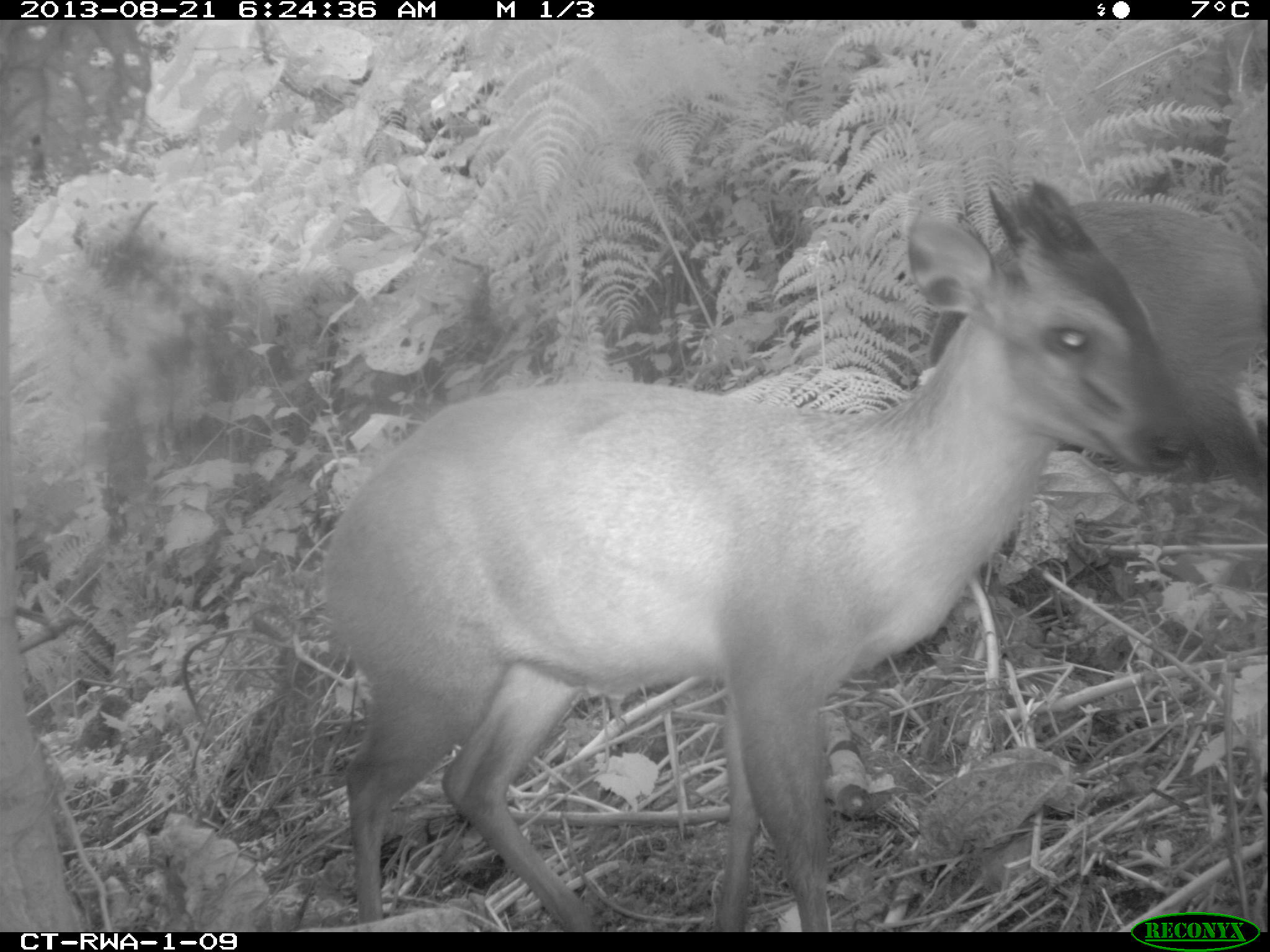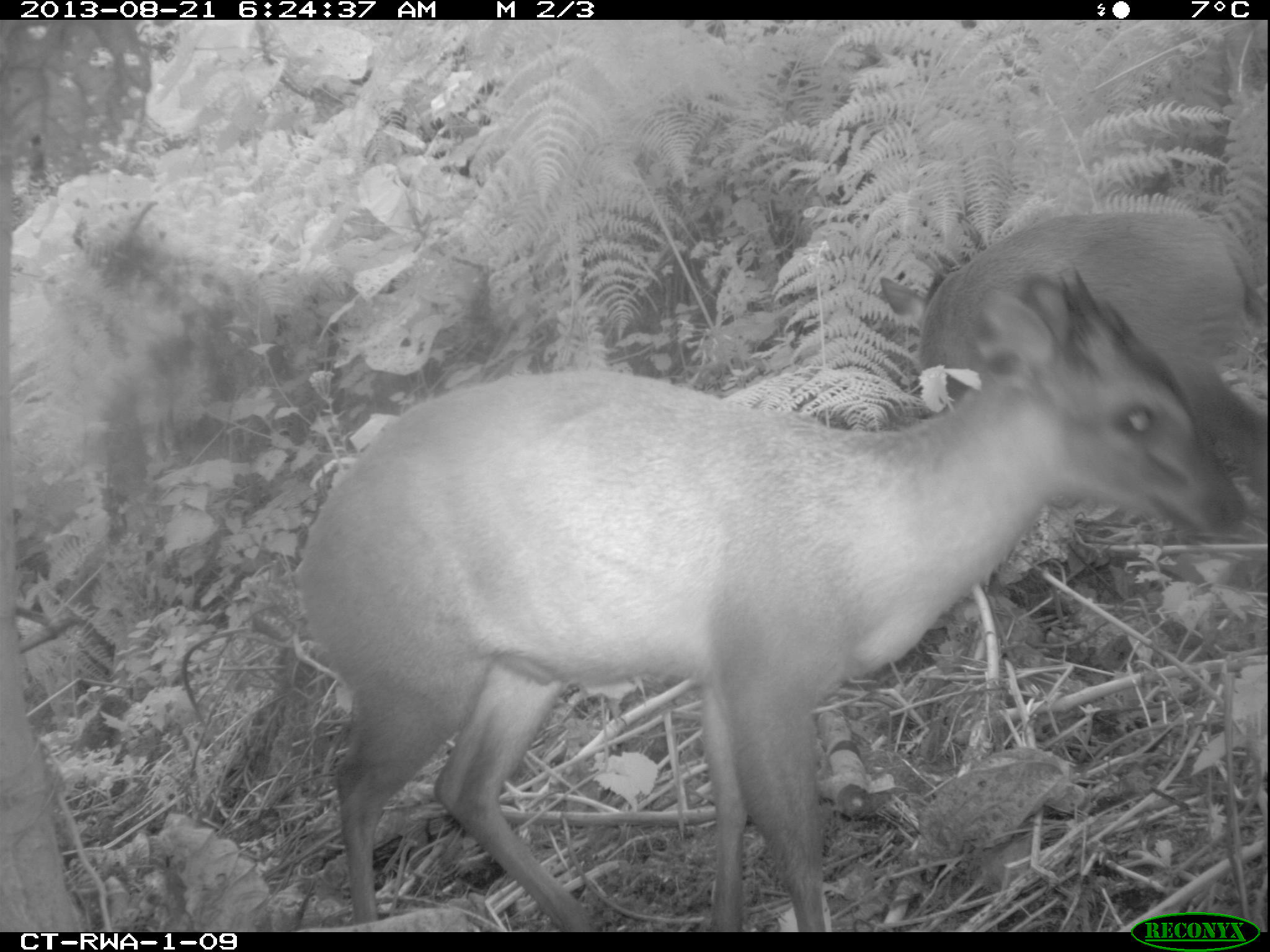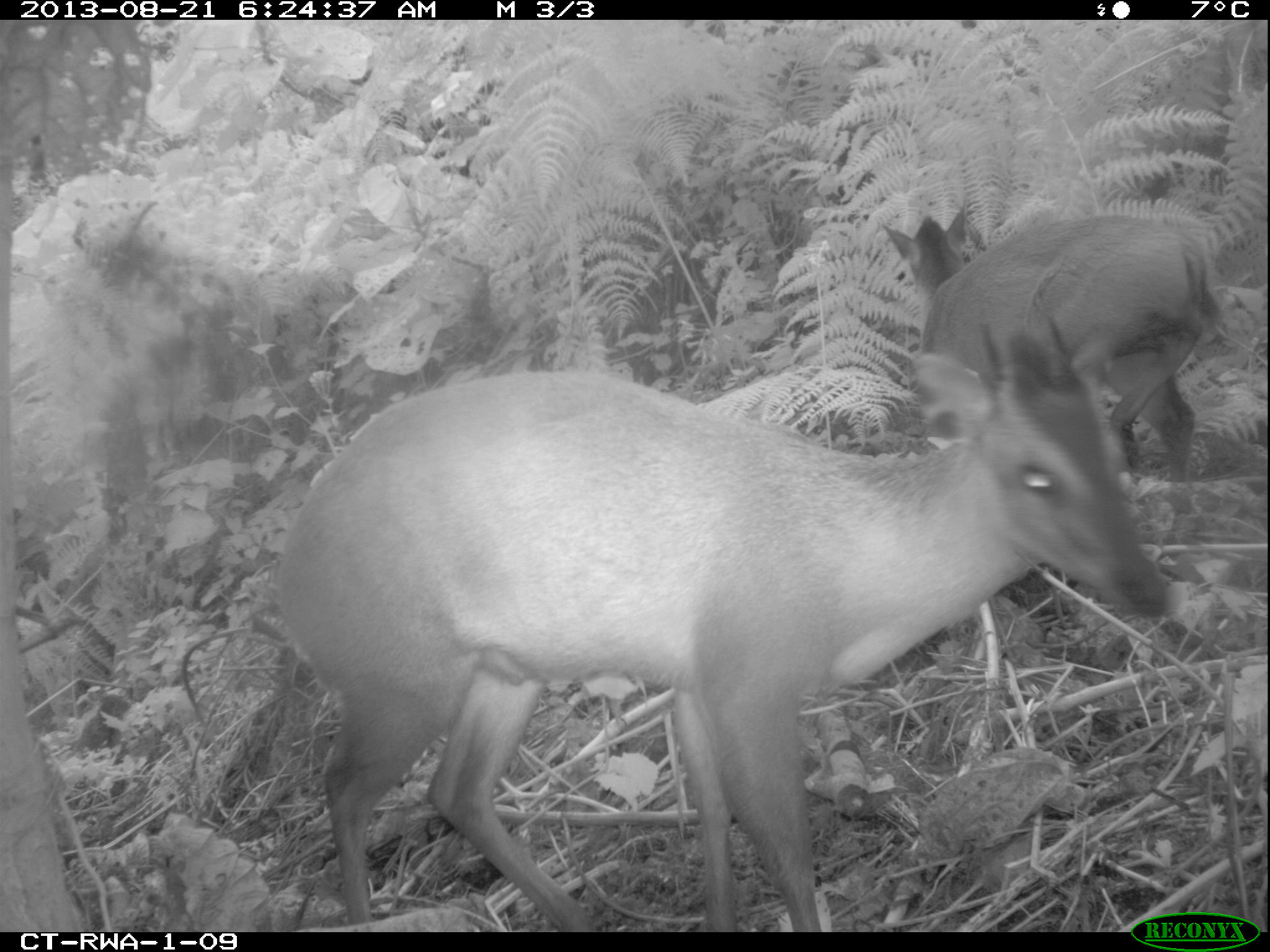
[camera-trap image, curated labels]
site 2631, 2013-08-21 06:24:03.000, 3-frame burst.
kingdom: Animalia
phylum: Chordata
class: Mammalia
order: Artiodactyla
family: Bovidae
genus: Cephalophus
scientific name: Cephalophus nigrifrons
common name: black-fronted duiker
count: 2